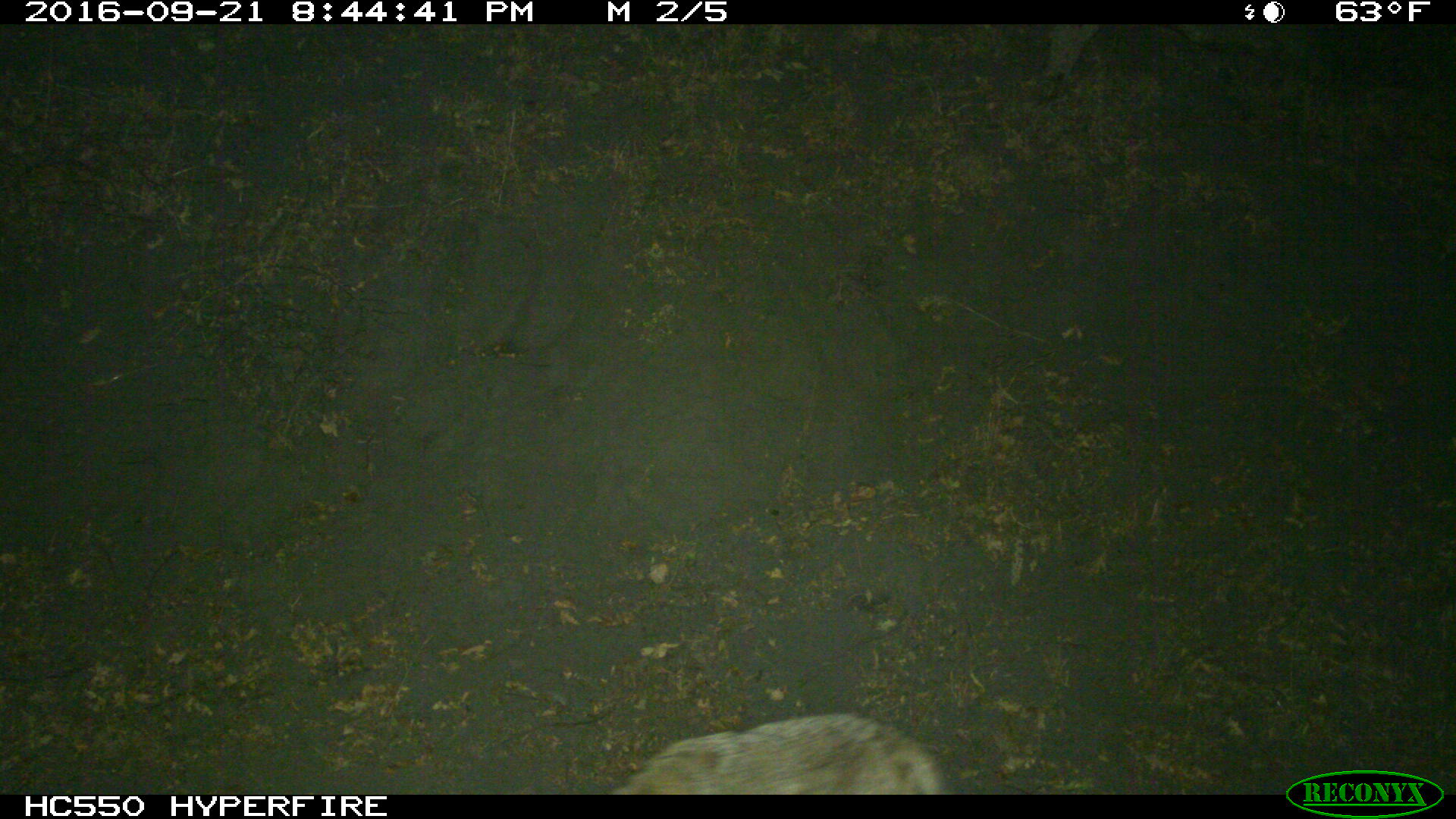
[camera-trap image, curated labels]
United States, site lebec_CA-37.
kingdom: Animalia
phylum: Chordata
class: Mammalia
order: Carnivora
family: Canidae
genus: Canis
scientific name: Canis latrans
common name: coyote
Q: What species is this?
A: Canis latrans (coyote).